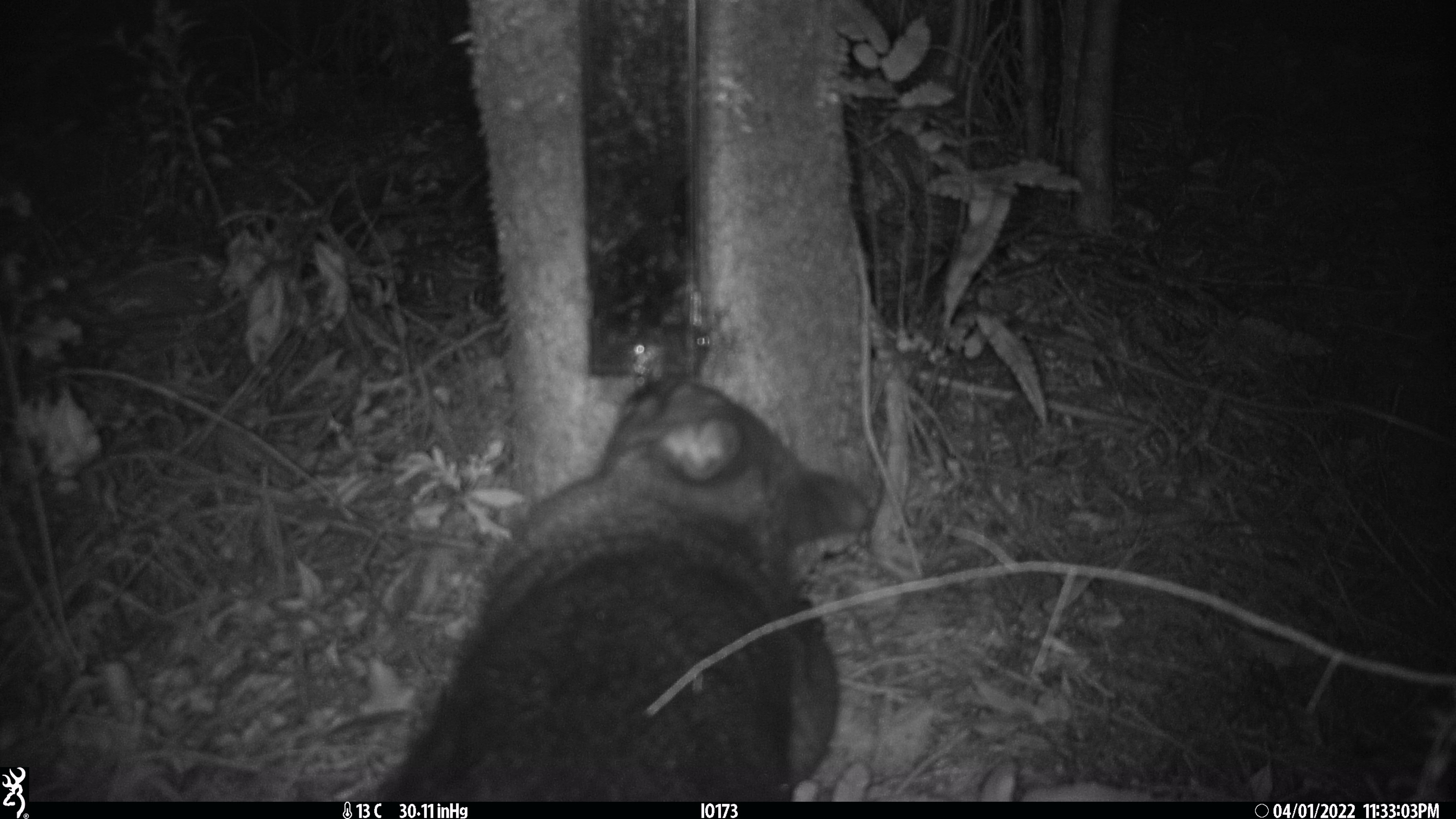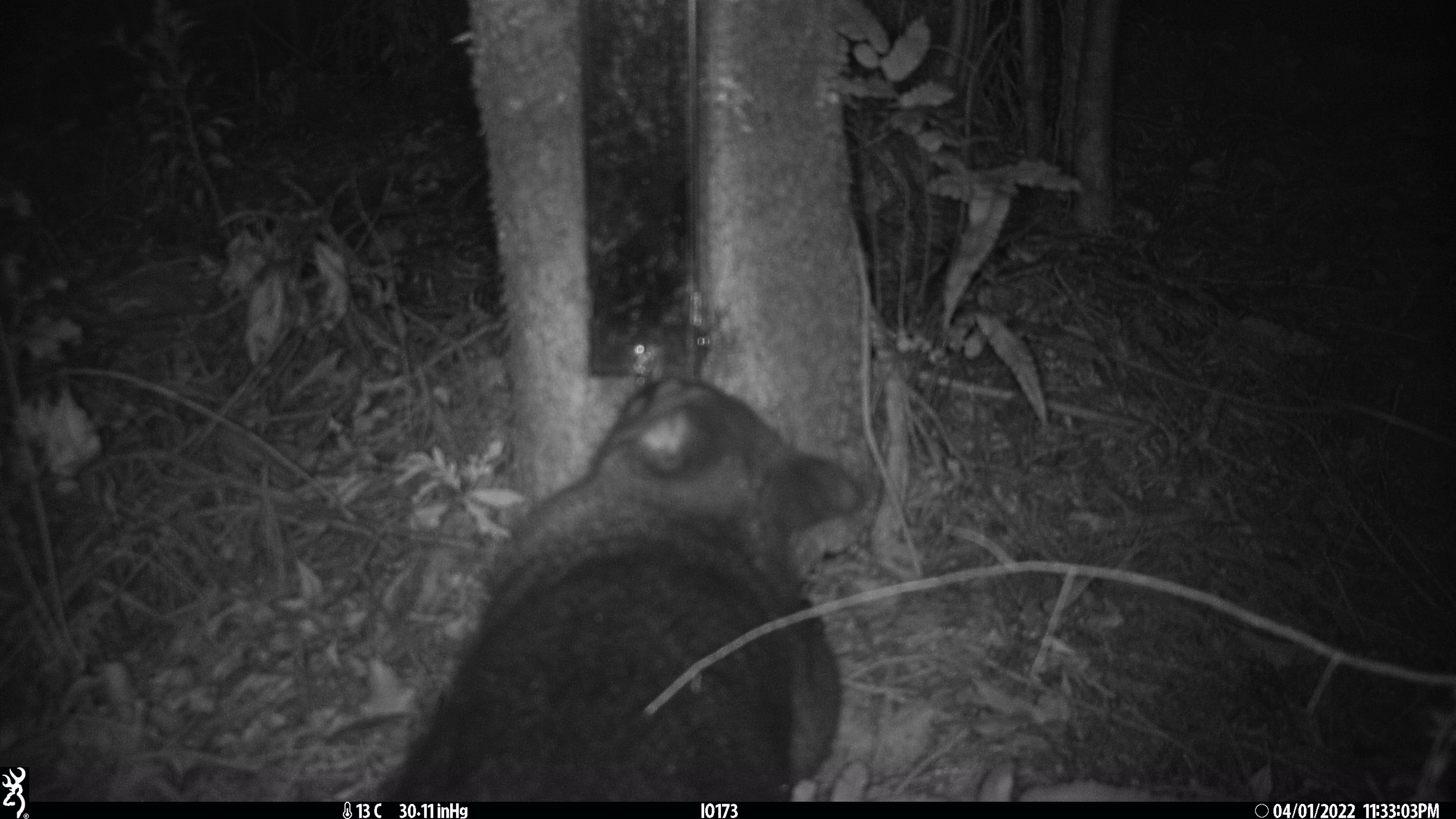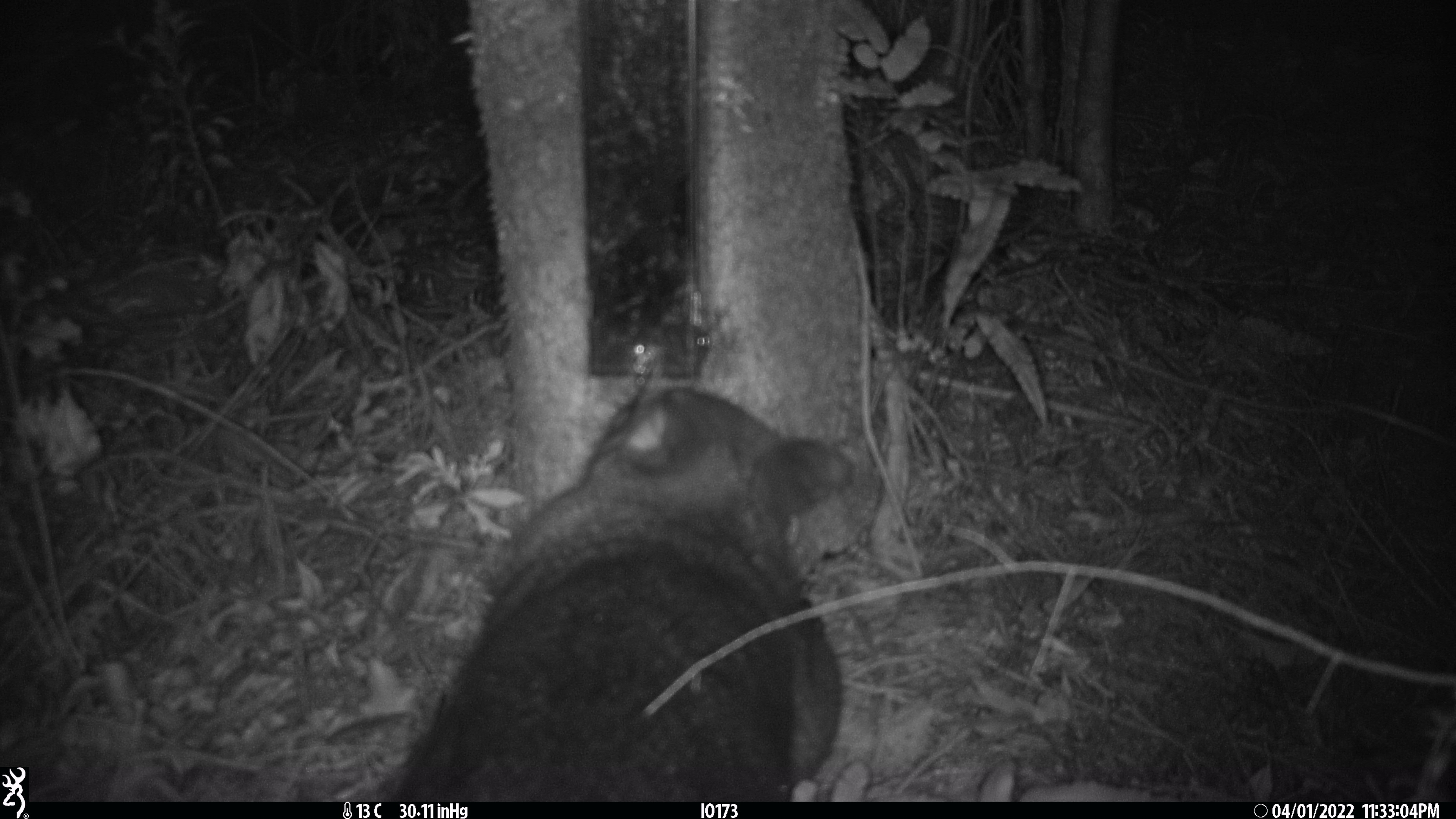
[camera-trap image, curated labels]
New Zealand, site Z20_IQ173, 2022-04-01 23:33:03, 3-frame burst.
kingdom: Animalia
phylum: Chordata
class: Mammalia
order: Diprotodontia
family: Phalangeridae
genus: Trichosurus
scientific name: Trichosurus vulpecula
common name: common brushtail possum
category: possum